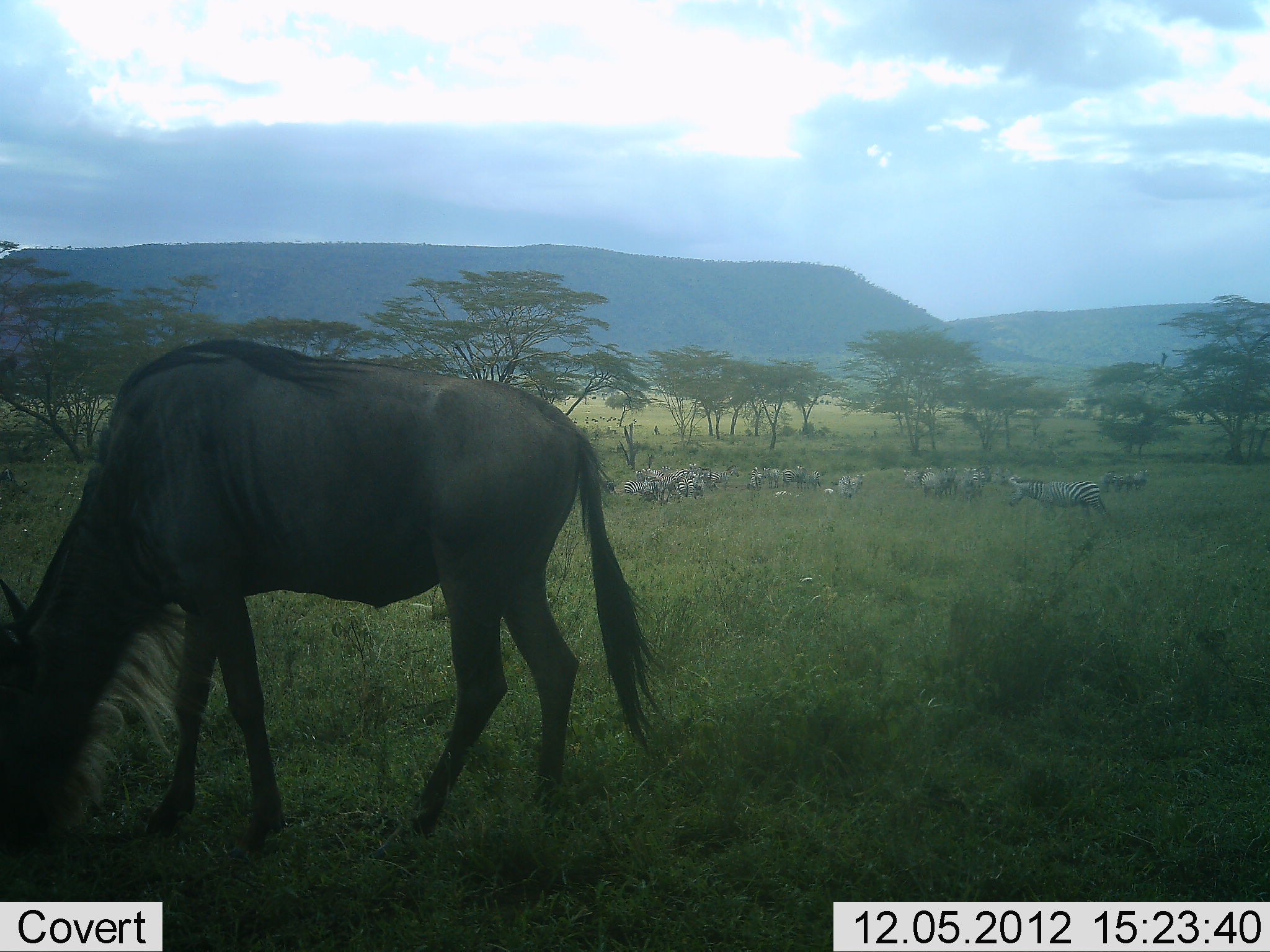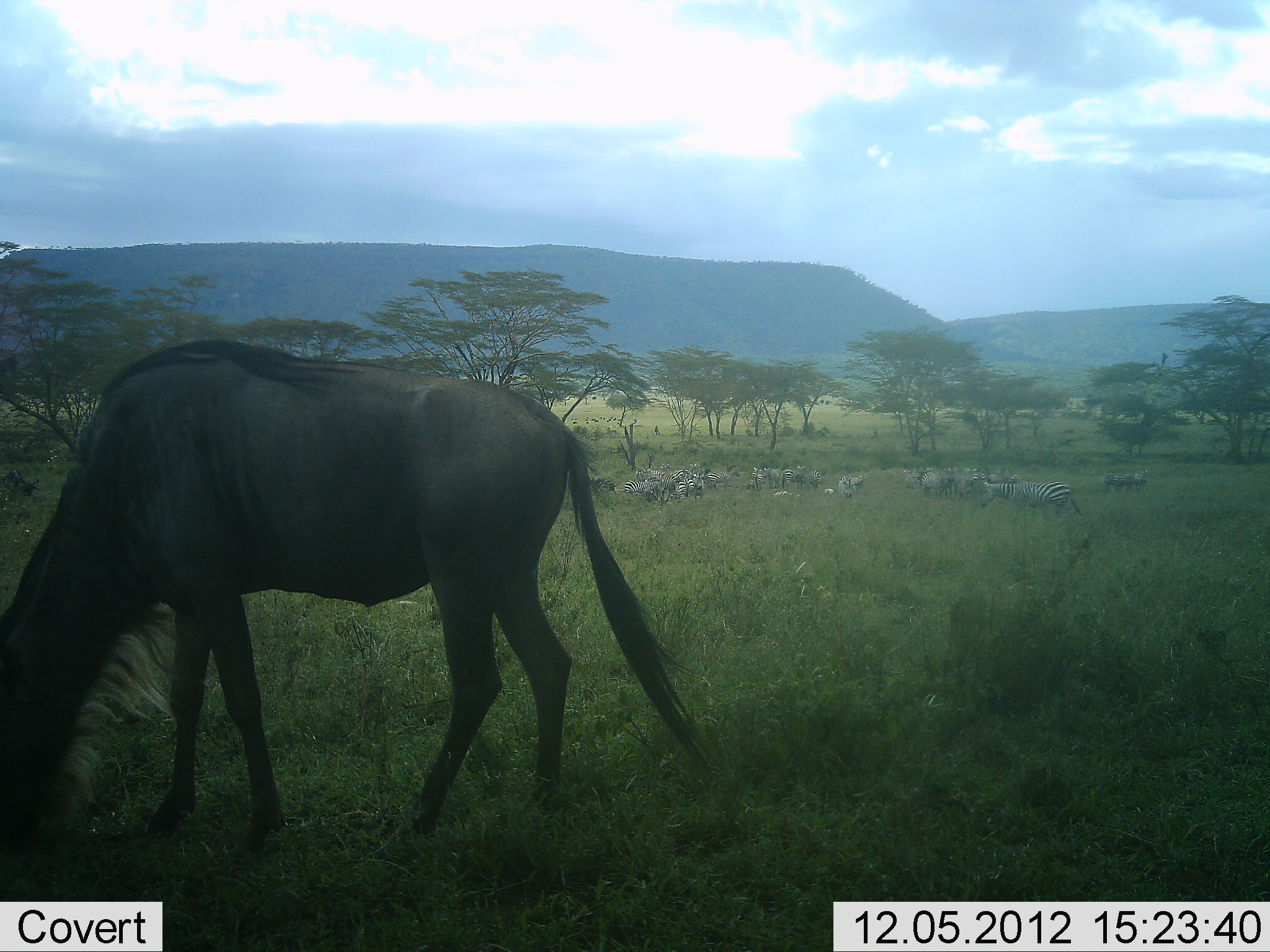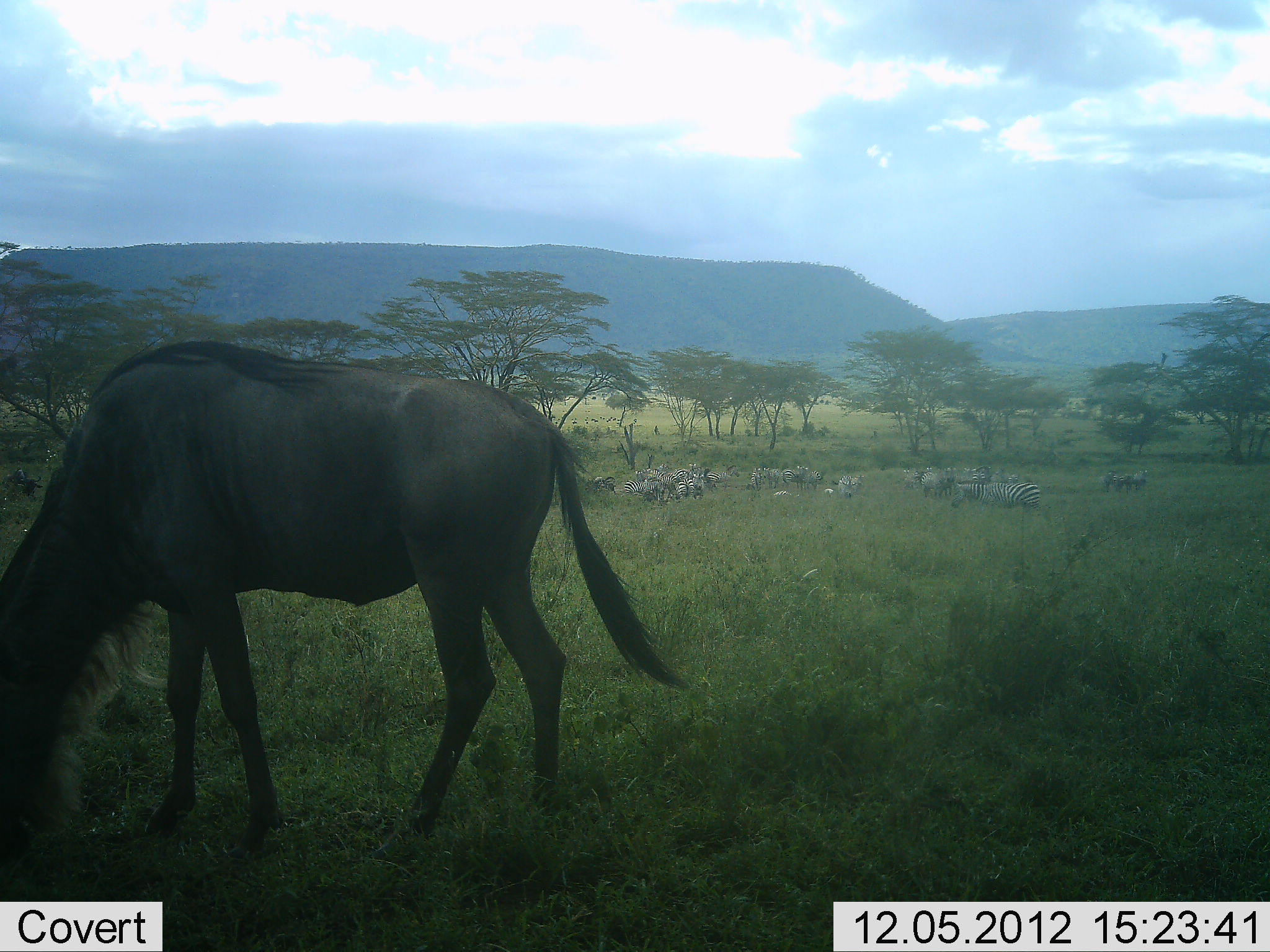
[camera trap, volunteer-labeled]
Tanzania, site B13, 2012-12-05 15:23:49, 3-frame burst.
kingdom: Animalia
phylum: Chordata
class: Mammalia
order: Artiodactyla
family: Bovidae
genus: Connochaetes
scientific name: Connochaetes taurinus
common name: blue wildebeest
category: wildebeest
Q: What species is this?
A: Wildebeest (blue wildebeest) (Connochaetes taurinus).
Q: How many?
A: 1.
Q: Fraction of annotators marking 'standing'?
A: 8%.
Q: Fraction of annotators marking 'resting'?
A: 8%.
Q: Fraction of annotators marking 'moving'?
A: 0%.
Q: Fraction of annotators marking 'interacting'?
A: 0%.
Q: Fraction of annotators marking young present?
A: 0%.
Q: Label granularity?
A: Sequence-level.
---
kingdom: Animalia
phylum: Chordata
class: Mammalia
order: Perissodactyla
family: Equidae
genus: Equus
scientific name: Equus quagga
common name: plains zebra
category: zebra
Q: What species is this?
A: Zebra (plains zebra) (Equus quagga).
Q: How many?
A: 11-50.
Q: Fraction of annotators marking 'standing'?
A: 50%.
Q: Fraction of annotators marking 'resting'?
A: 20%.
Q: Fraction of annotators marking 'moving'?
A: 30%.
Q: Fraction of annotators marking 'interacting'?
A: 0%.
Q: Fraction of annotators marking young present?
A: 0%.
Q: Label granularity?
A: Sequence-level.